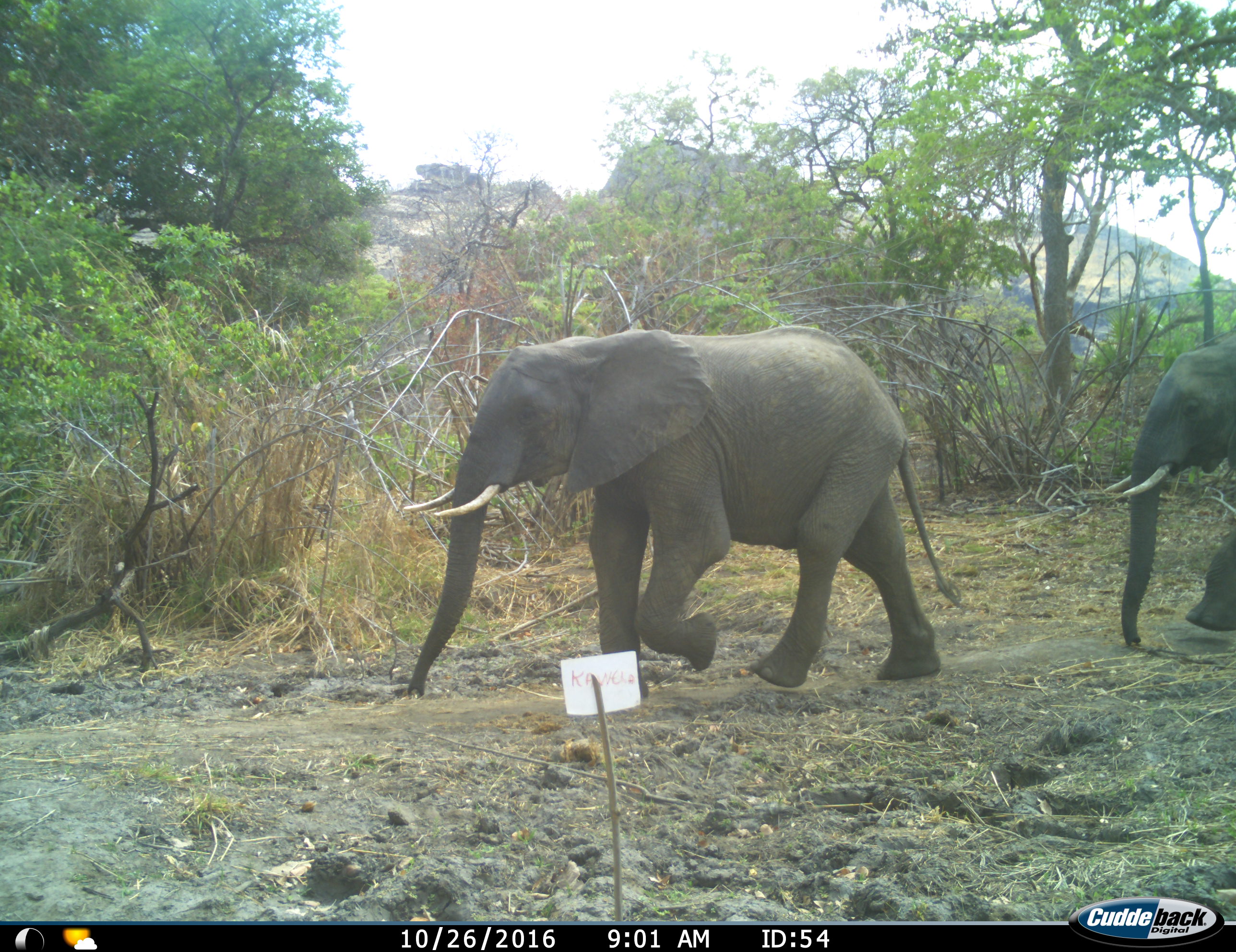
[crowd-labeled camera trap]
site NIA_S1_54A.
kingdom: Animalia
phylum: Chordata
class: Mammalia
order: Proboscidea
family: Elephantidae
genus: Loxodonta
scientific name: Loxodonta africana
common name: african bush elephant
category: elephant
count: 2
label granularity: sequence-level